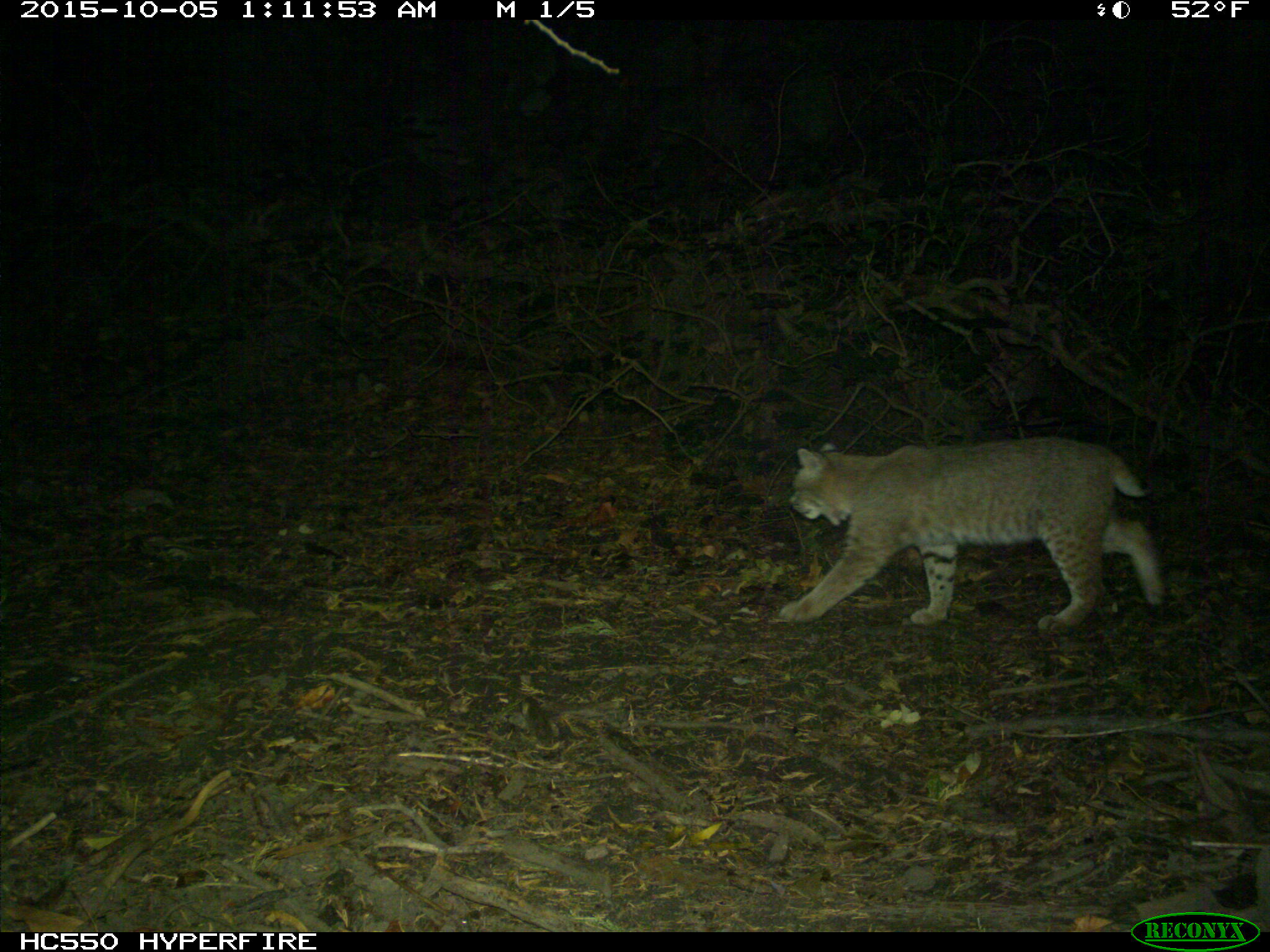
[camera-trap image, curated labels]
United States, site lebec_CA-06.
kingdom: Animalia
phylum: Chordata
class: Mammalia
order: Carnivora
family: Felidae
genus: Lynx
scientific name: Lynx rufus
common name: bobcat